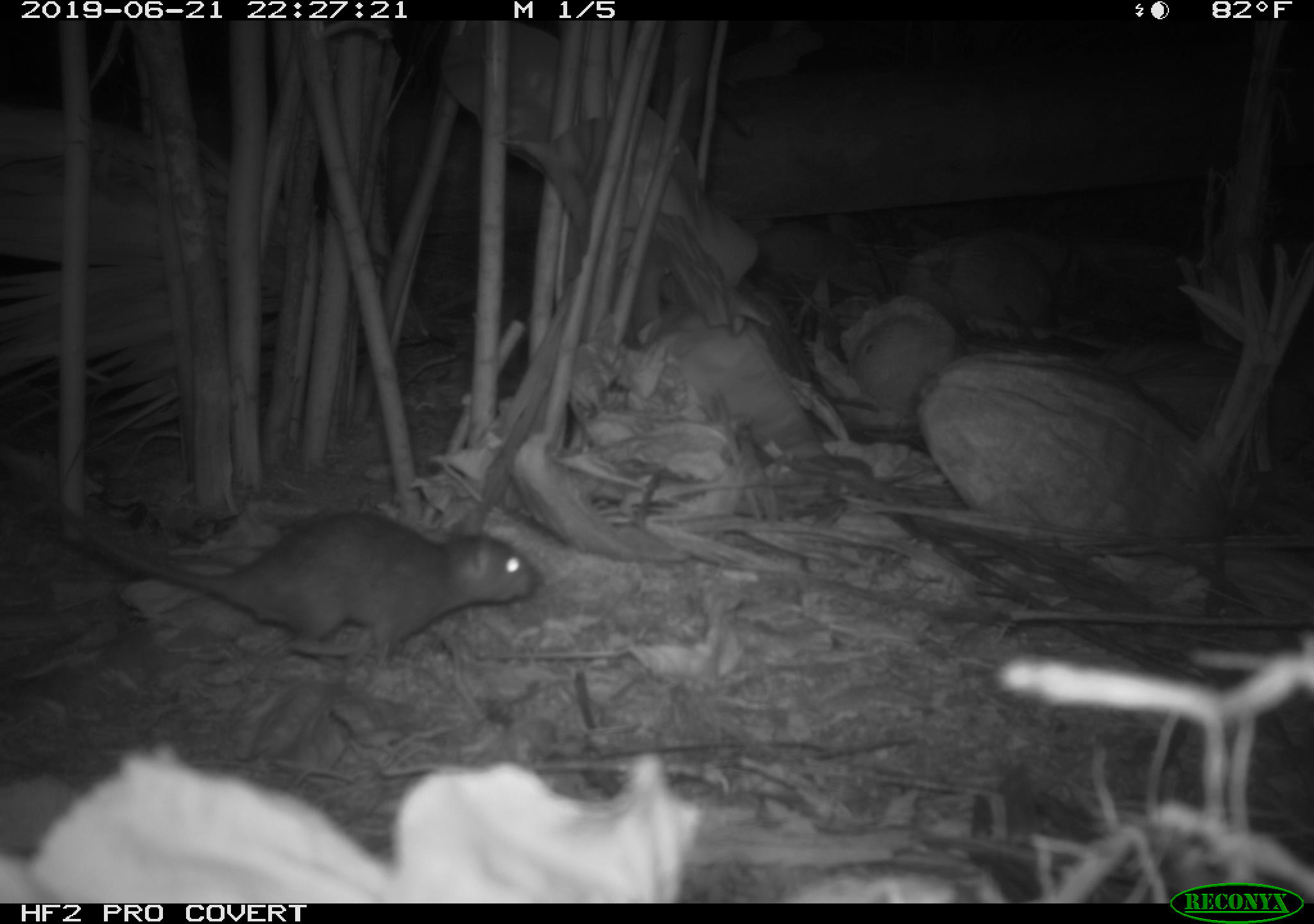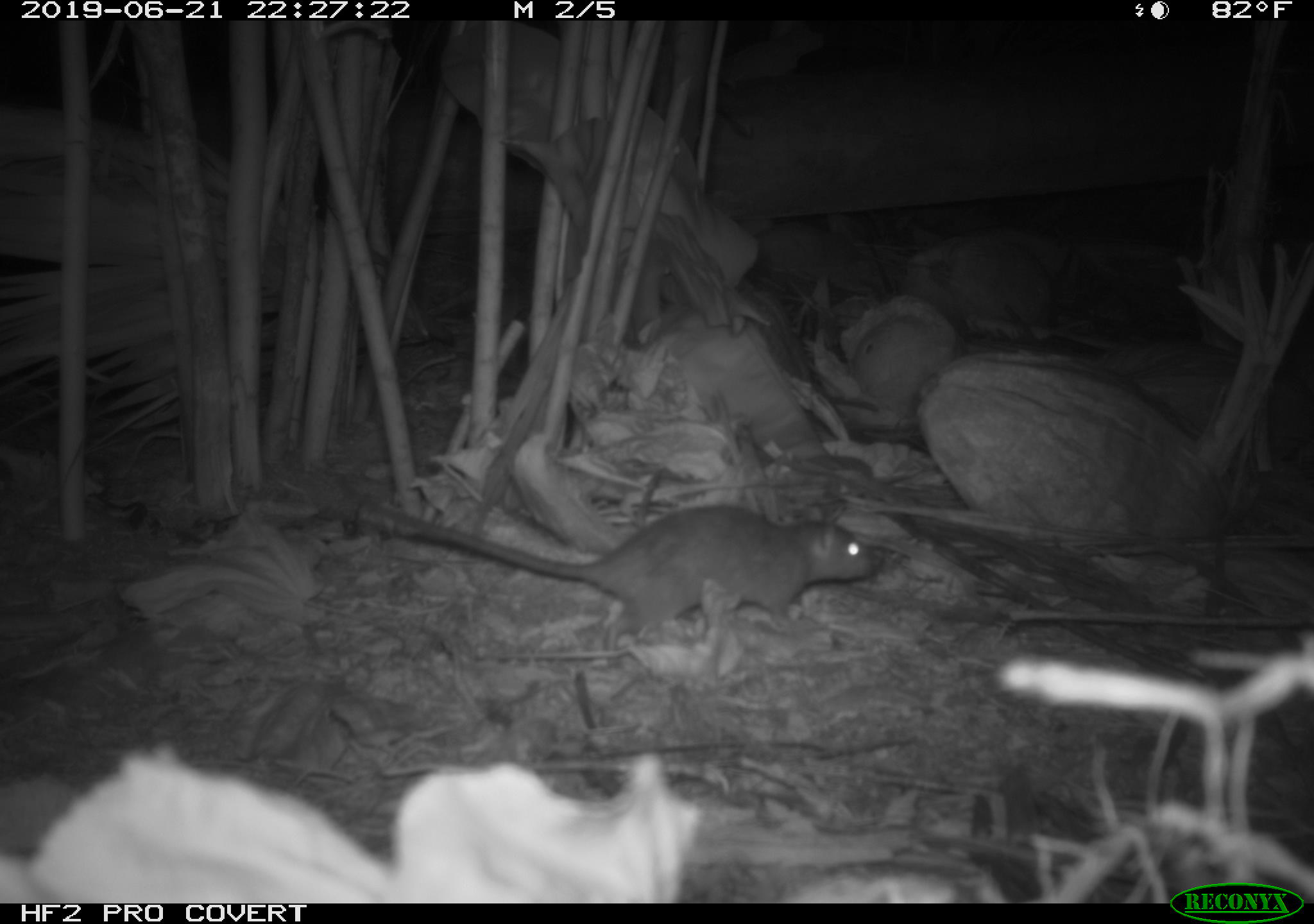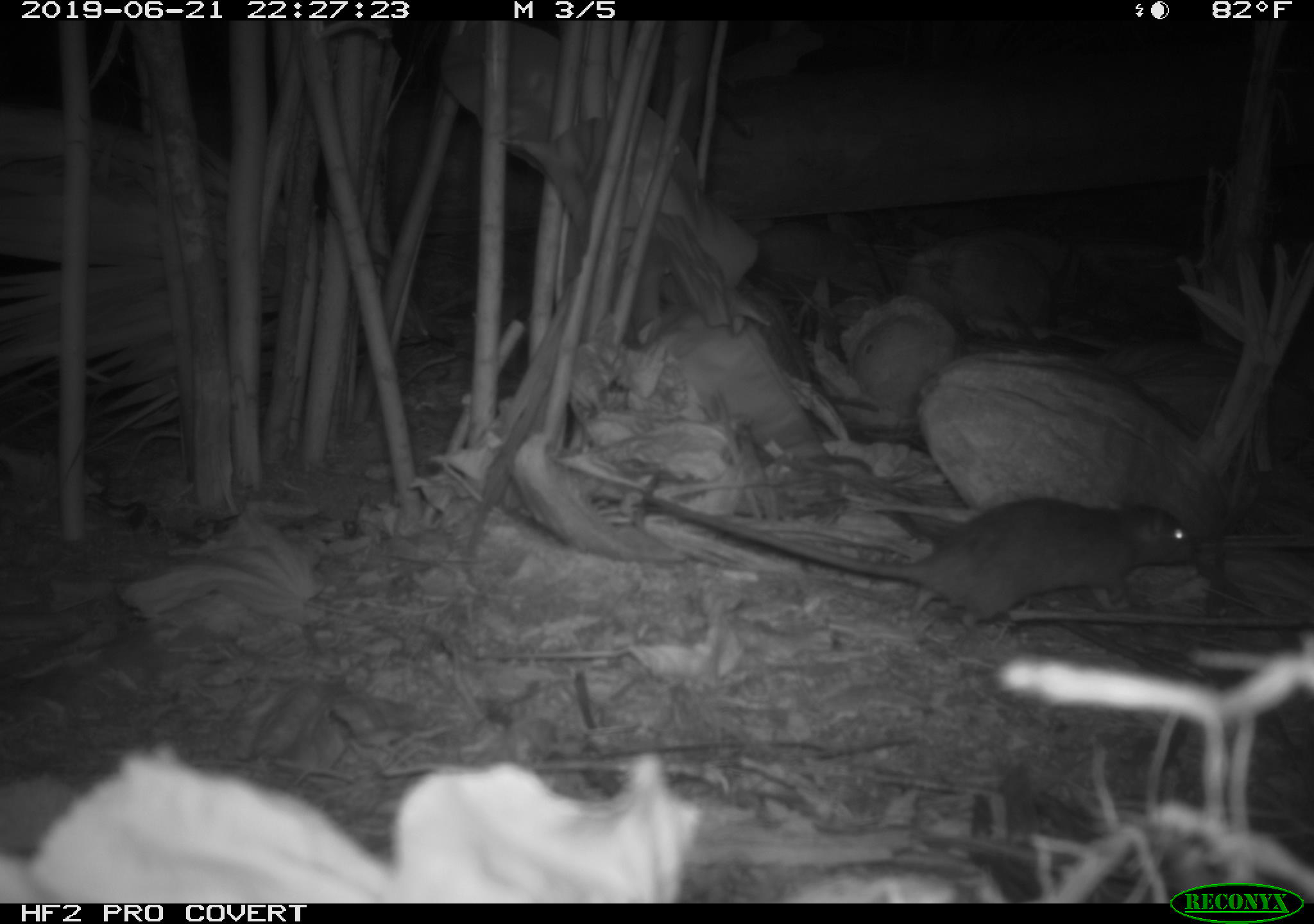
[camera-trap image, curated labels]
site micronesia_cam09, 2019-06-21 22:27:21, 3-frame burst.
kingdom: Animalia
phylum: Chordata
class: Mammalia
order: Rodentia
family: Muridae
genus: Rattus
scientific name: Rattus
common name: rat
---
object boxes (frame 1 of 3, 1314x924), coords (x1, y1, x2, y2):
rat: (31, 501, 543, 667)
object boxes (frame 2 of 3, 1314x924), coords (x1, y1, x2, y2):
rat: (345, 499, 883, 646)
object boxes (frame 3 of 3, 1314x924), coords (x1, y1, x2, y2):
rat: (615, 478, 1213, 631)